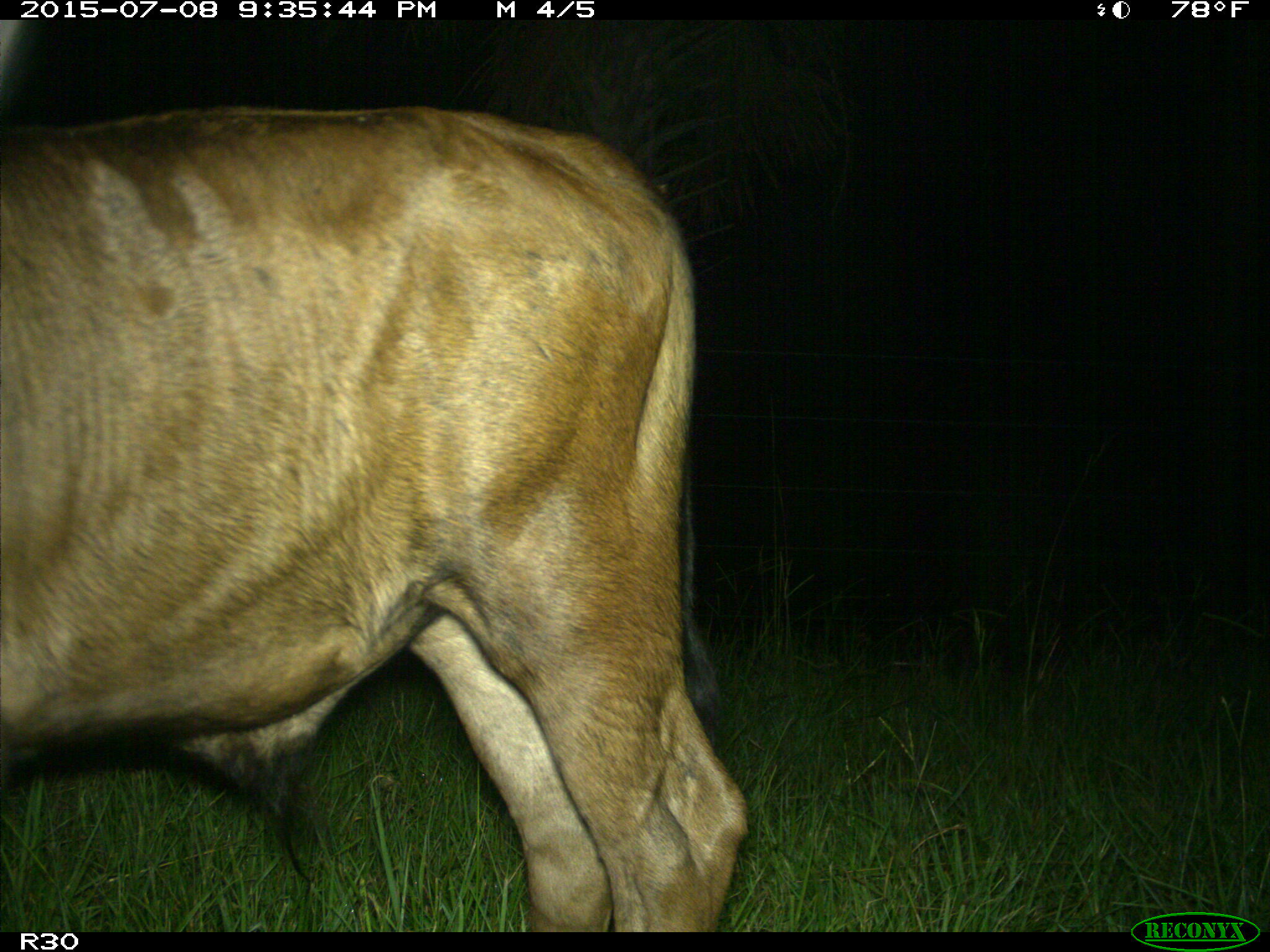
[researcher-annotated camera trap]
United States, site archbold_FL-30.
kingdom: Animalia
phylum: Chordata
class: Mammalia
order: Artiodactyla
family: Bovidae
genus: Bos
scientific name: Bos taurus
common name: domestic cow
Bos taurus (domestic cow).